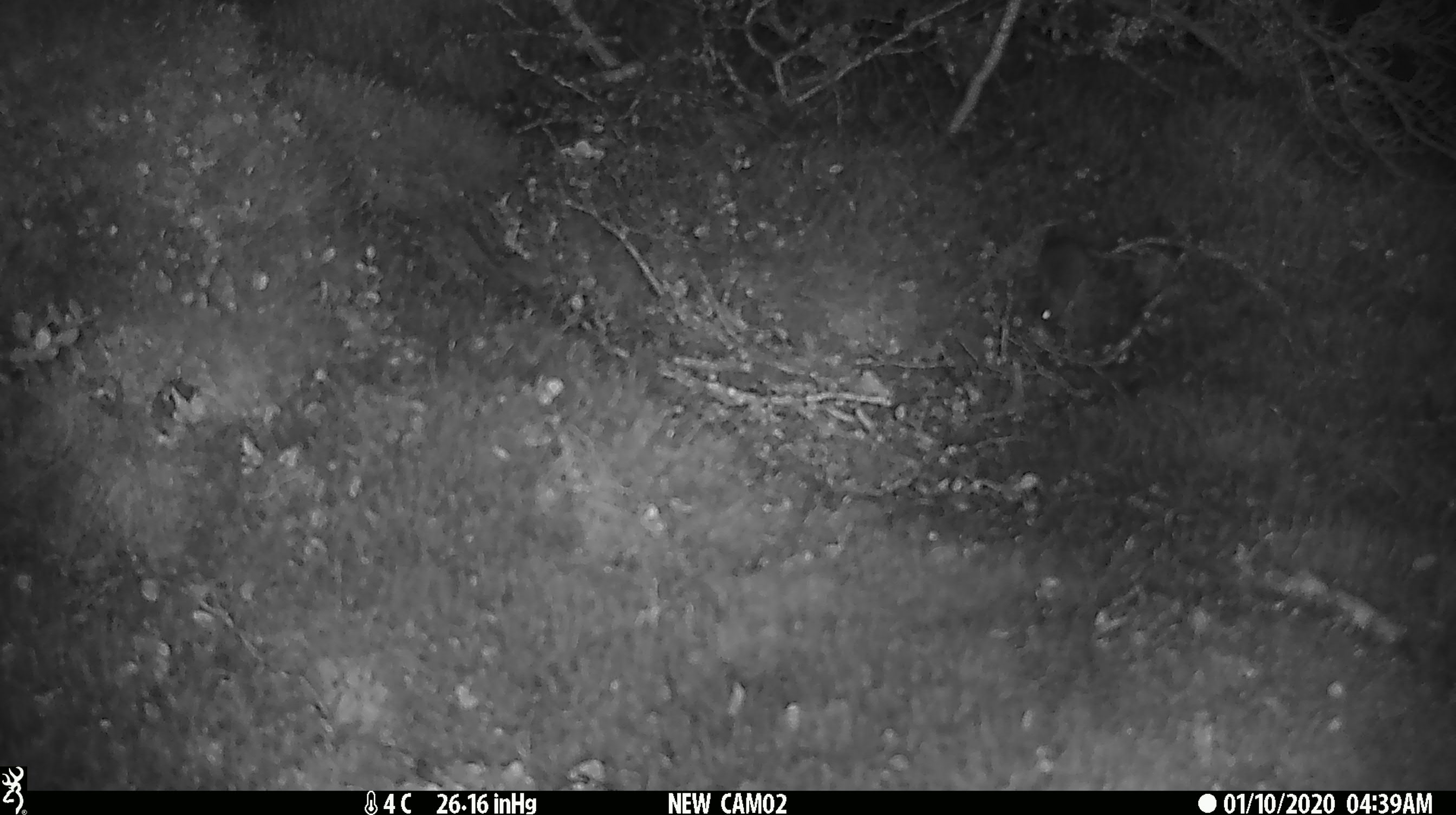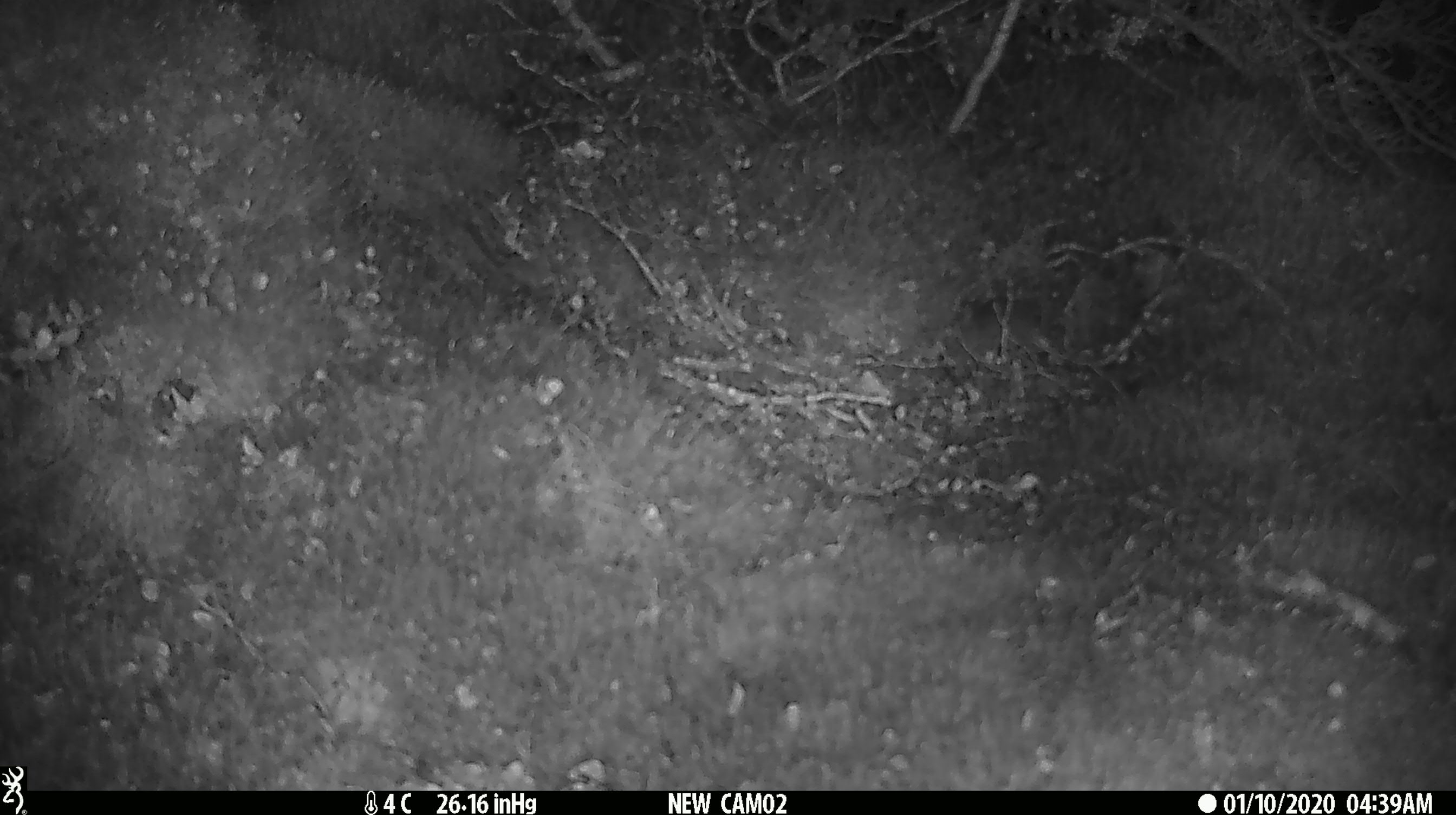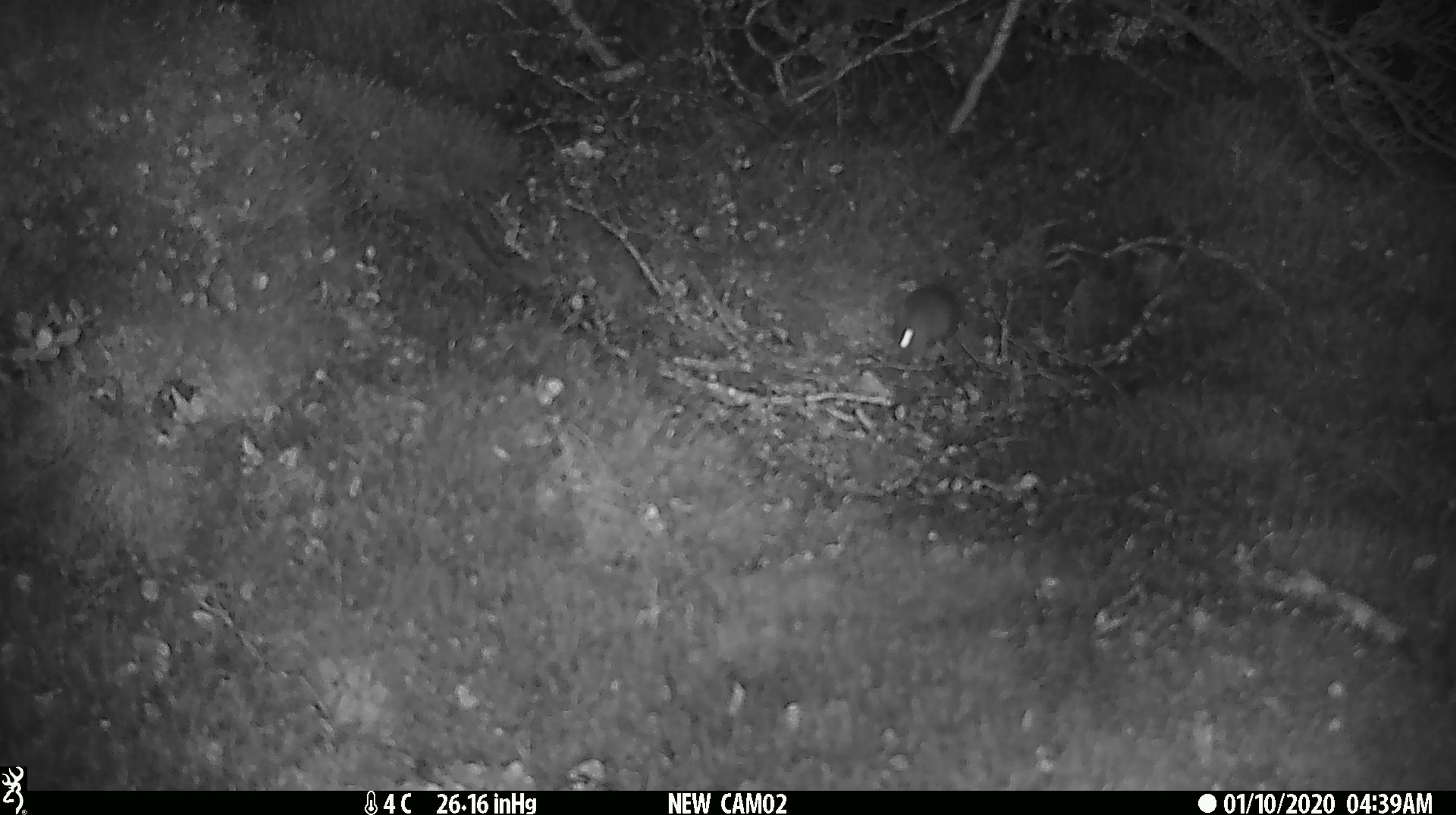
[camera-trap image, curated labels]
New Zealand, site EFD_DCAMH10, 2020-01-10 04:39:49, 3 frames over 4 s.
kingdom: Animalia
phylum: Chordata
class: Mammalia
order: Rodentia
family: Muridae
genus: Mus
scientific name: Mus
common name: mouse